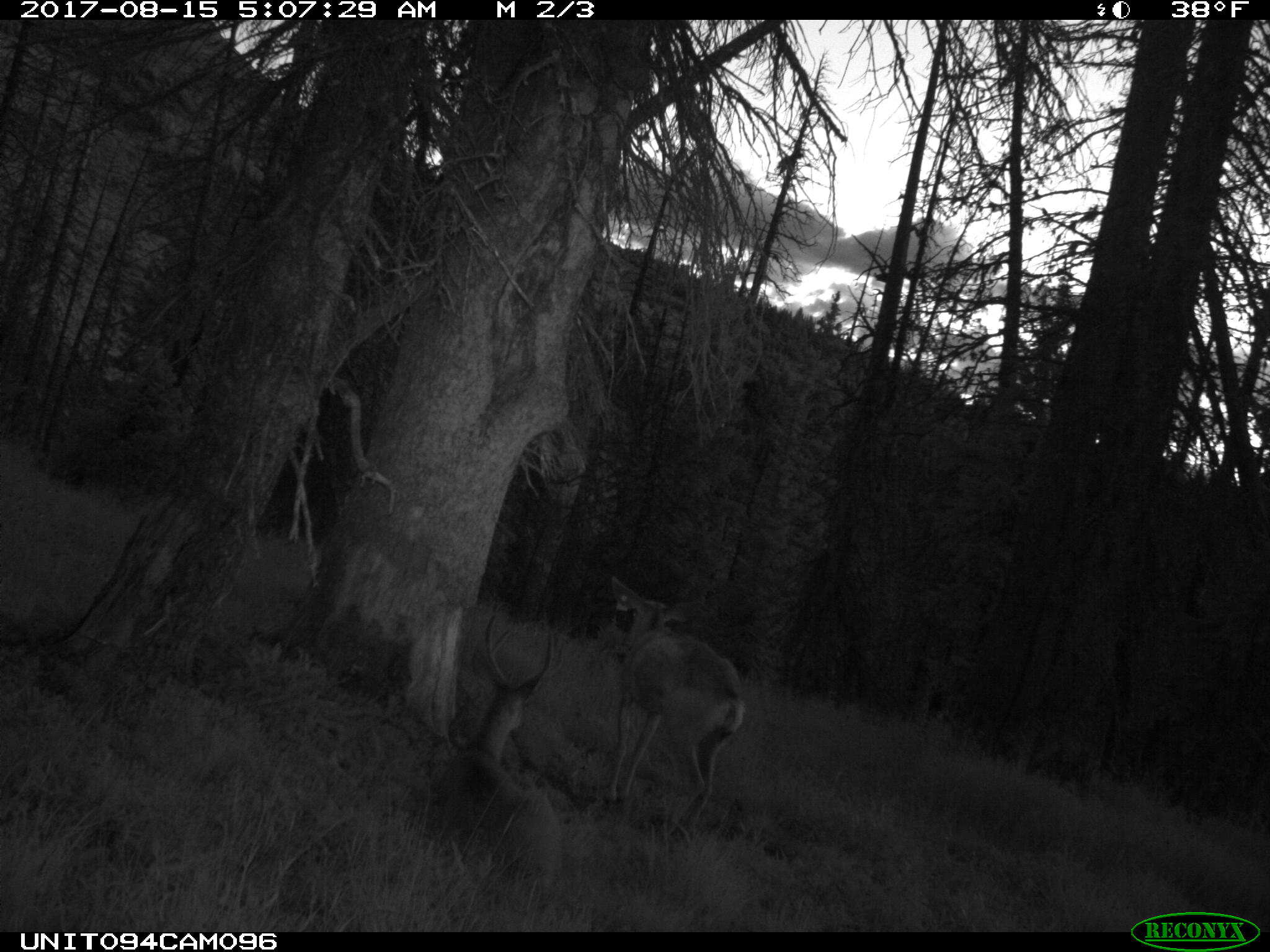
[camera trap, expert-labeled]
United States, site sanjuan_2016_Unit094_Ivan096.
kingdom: Animalia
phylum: Chordata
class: Mammalia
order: Artiodactyla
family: Cervidae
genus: Odocoileus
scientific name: Odocoileus hemionus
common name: mule deer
Odocoileus hemionus (mule deer).